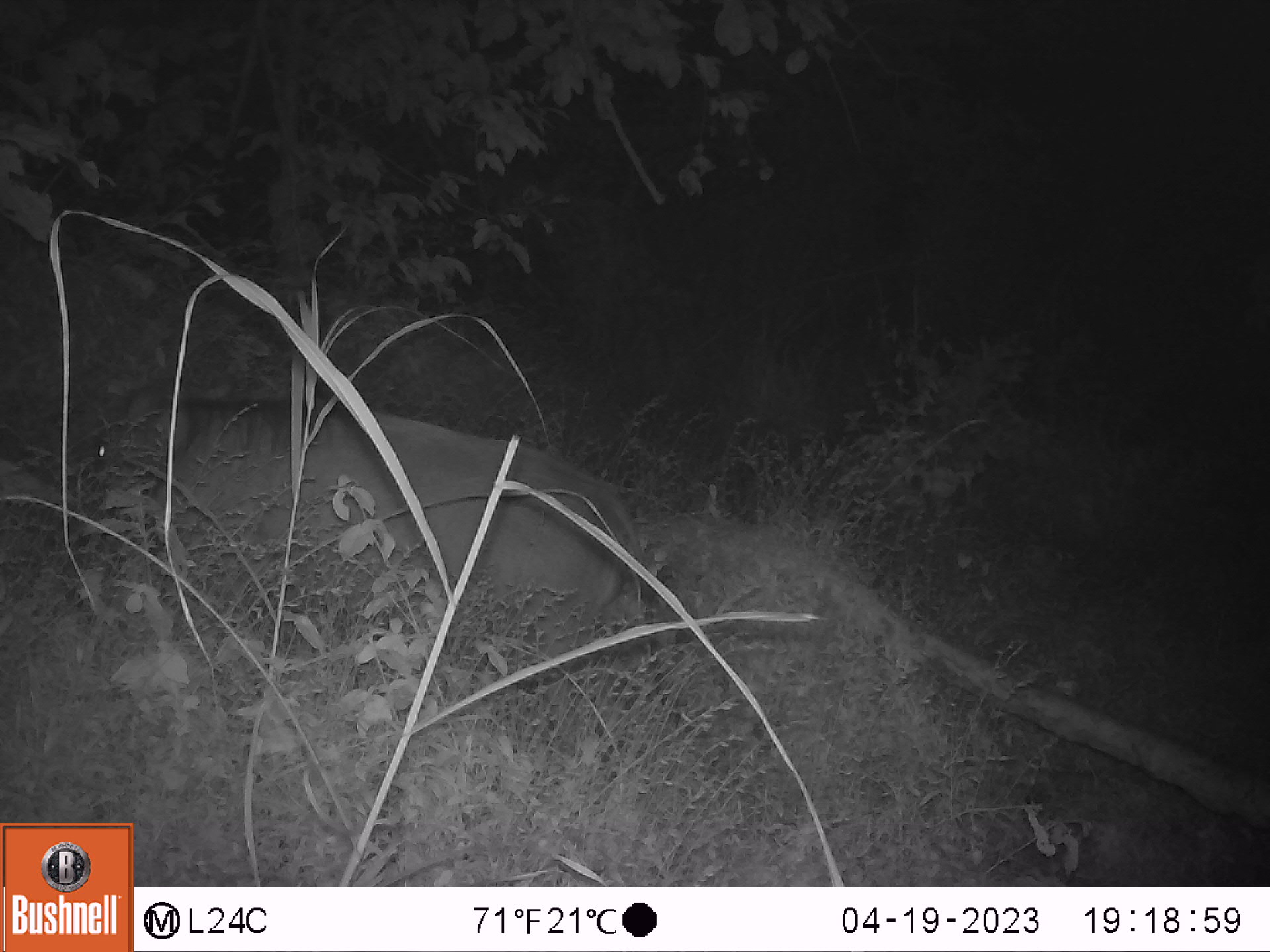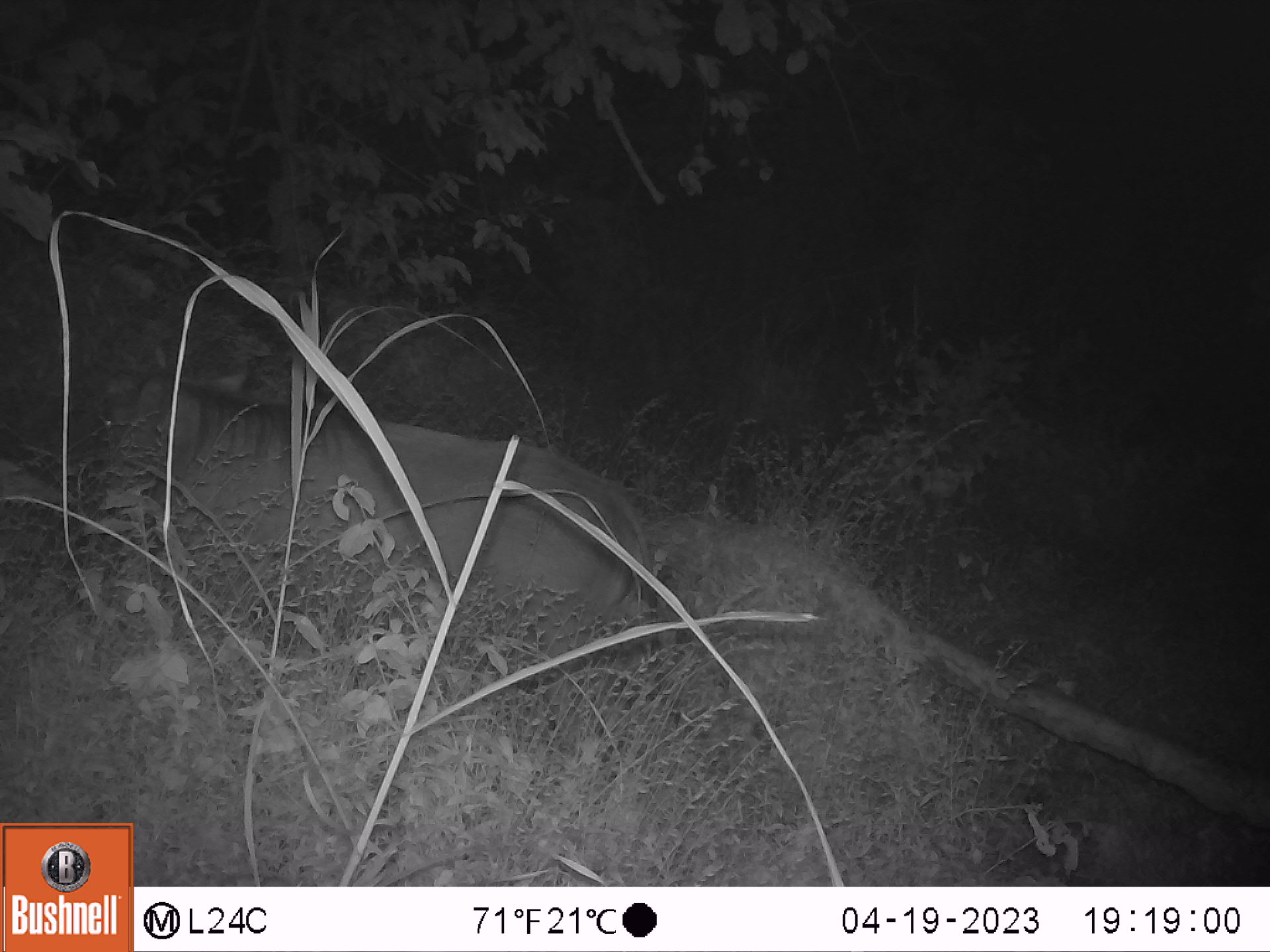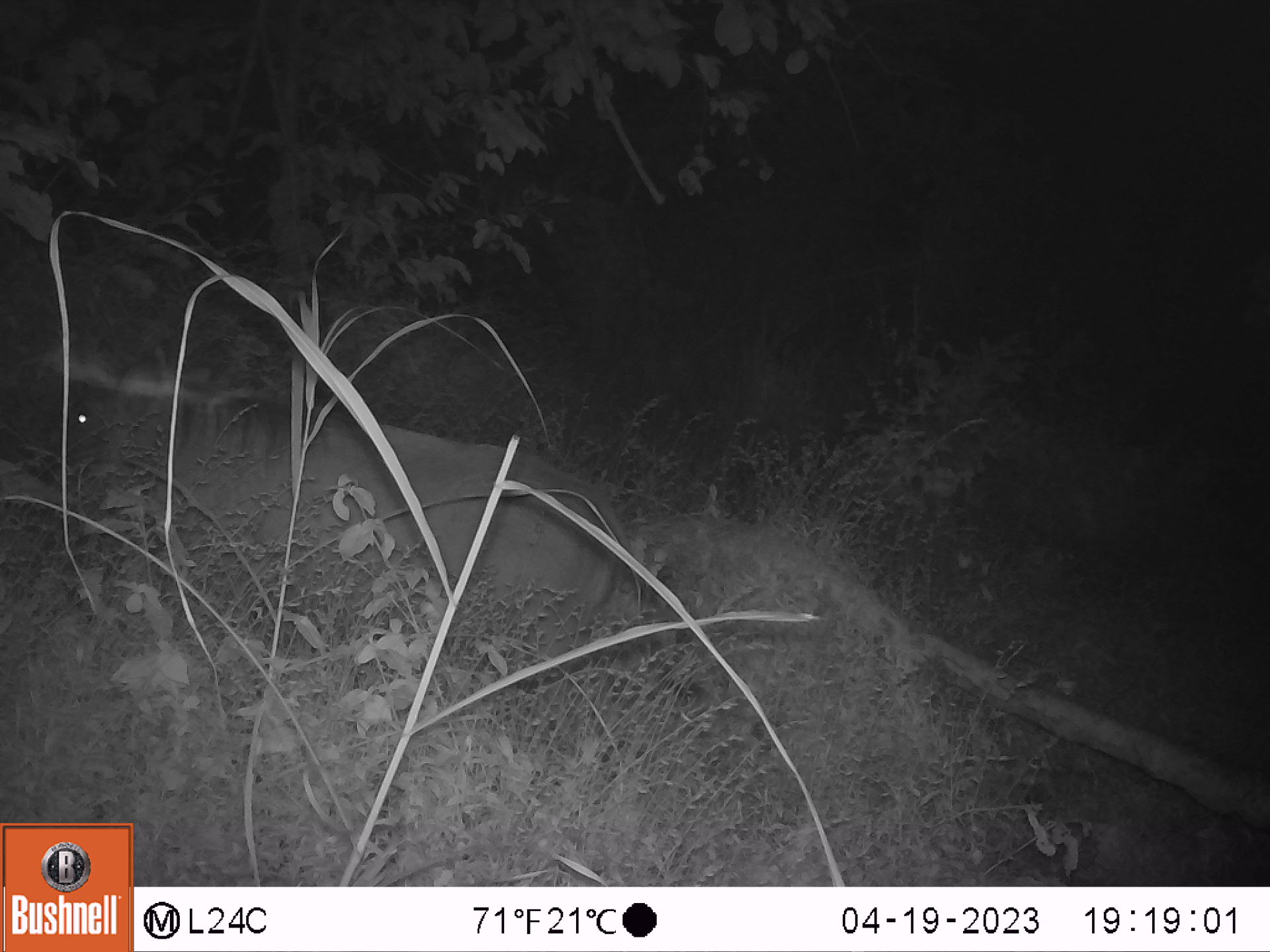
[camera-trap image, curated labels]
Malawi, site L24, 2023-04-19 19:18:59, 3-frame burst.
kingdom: Animalia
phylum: Chordata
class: Mammalia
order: Artiodactyla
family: Suidae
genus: Phacochoerus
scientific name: Phacochoerus africanus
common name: common warthog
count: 1